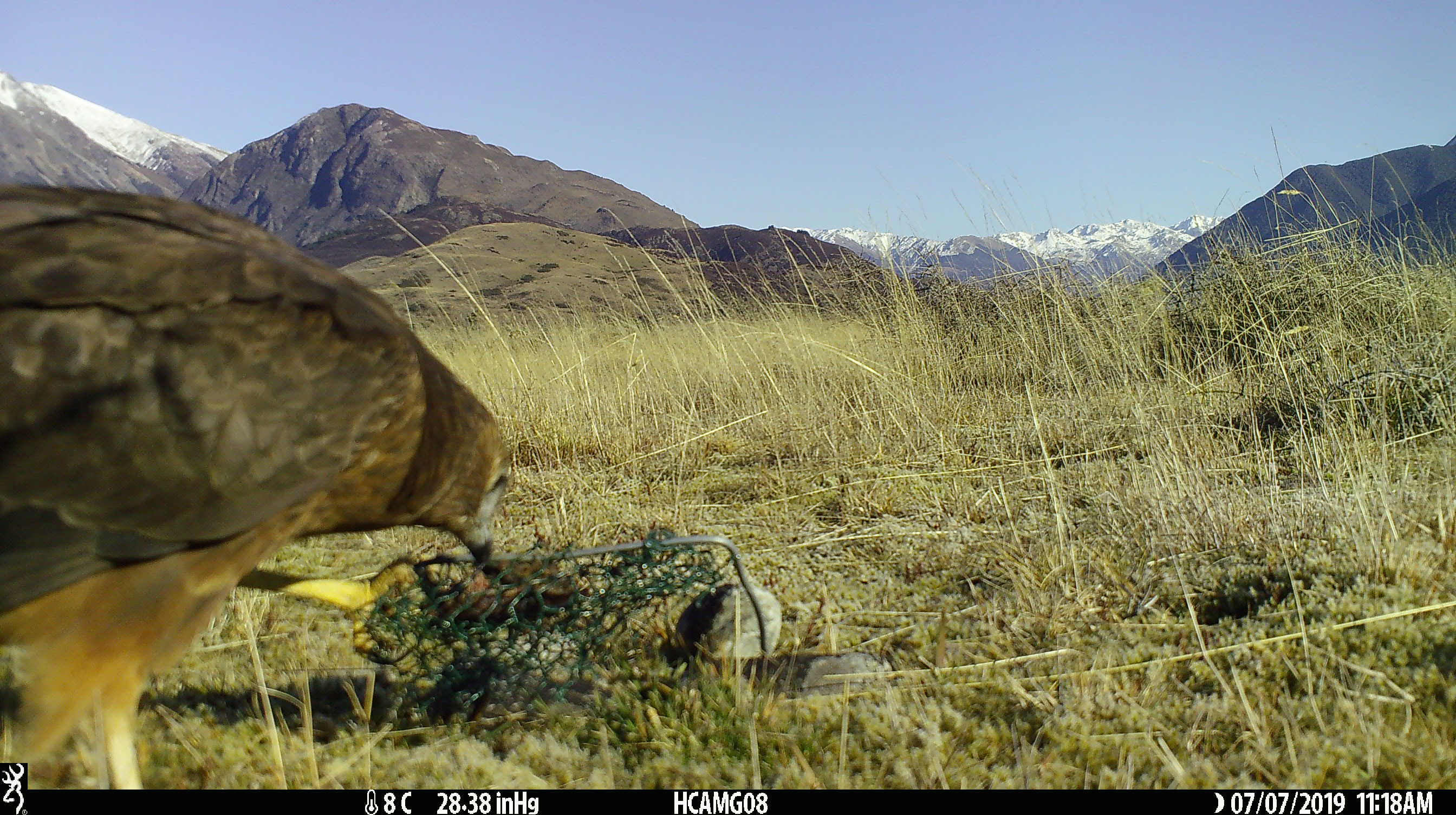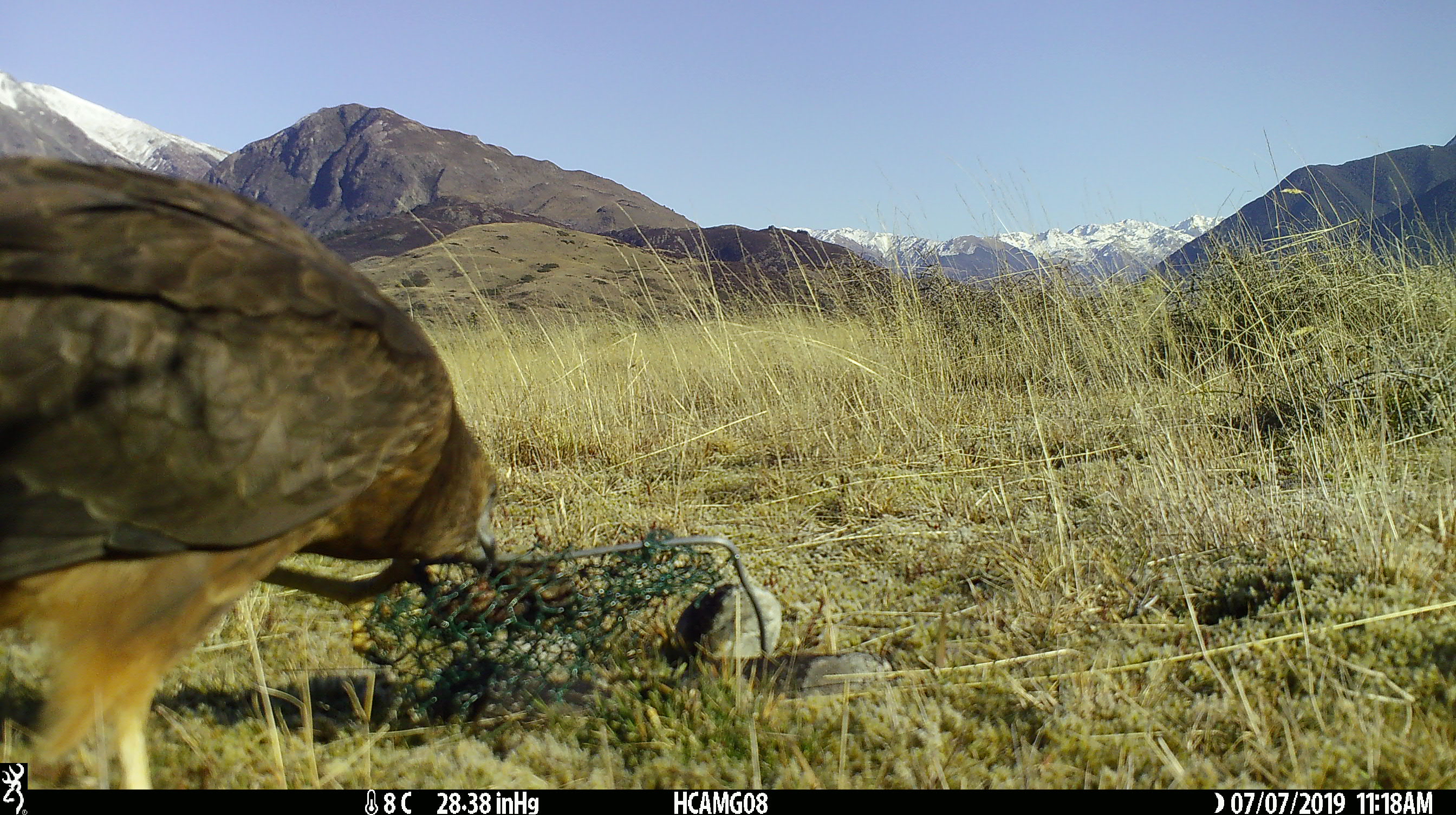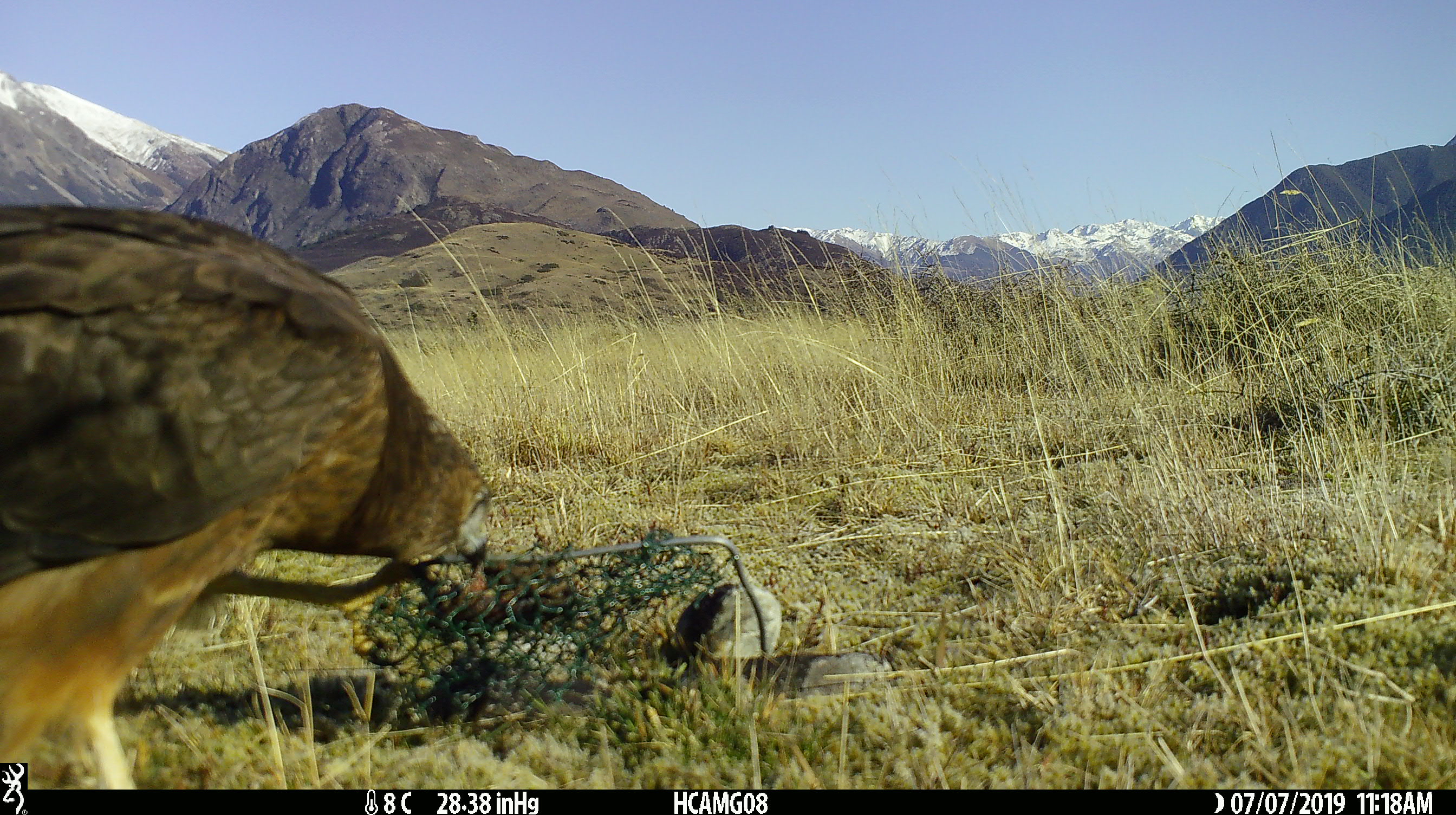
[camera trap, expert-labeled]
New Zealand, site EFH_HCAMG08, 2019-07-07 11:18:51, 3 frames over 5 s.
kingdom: Animalia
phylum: Chordata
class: Aves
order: Accipitriformes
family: Accipitridae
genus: Circus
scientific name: Circus approximans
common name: swamp harrier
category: harrier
Harrier (swamp harrier) (Circus approximans).